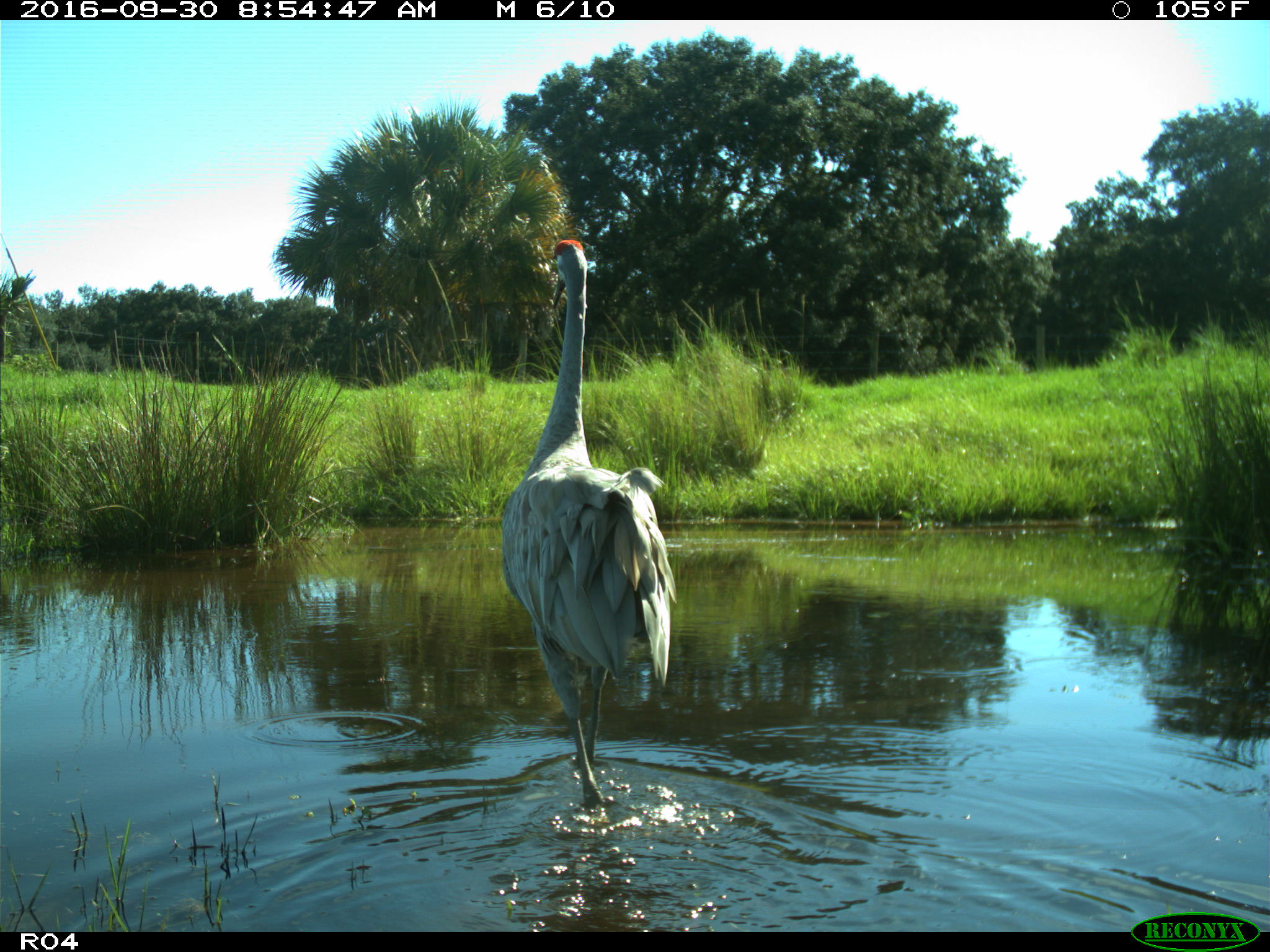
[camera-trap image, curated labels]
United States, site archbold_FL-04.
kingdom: Animalia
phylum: Chordata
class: Aves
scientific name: Aves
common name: birds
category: unidentified bird